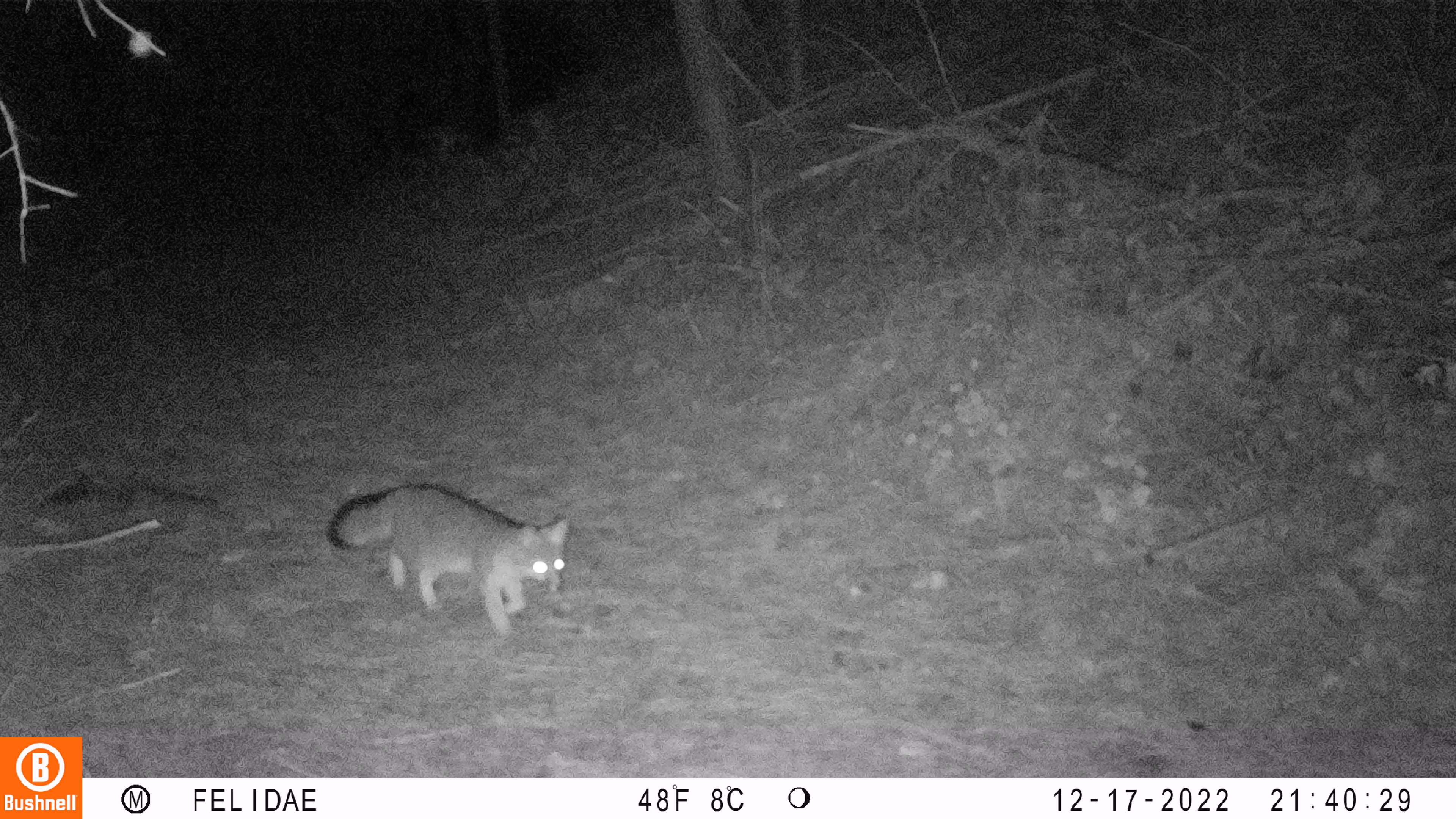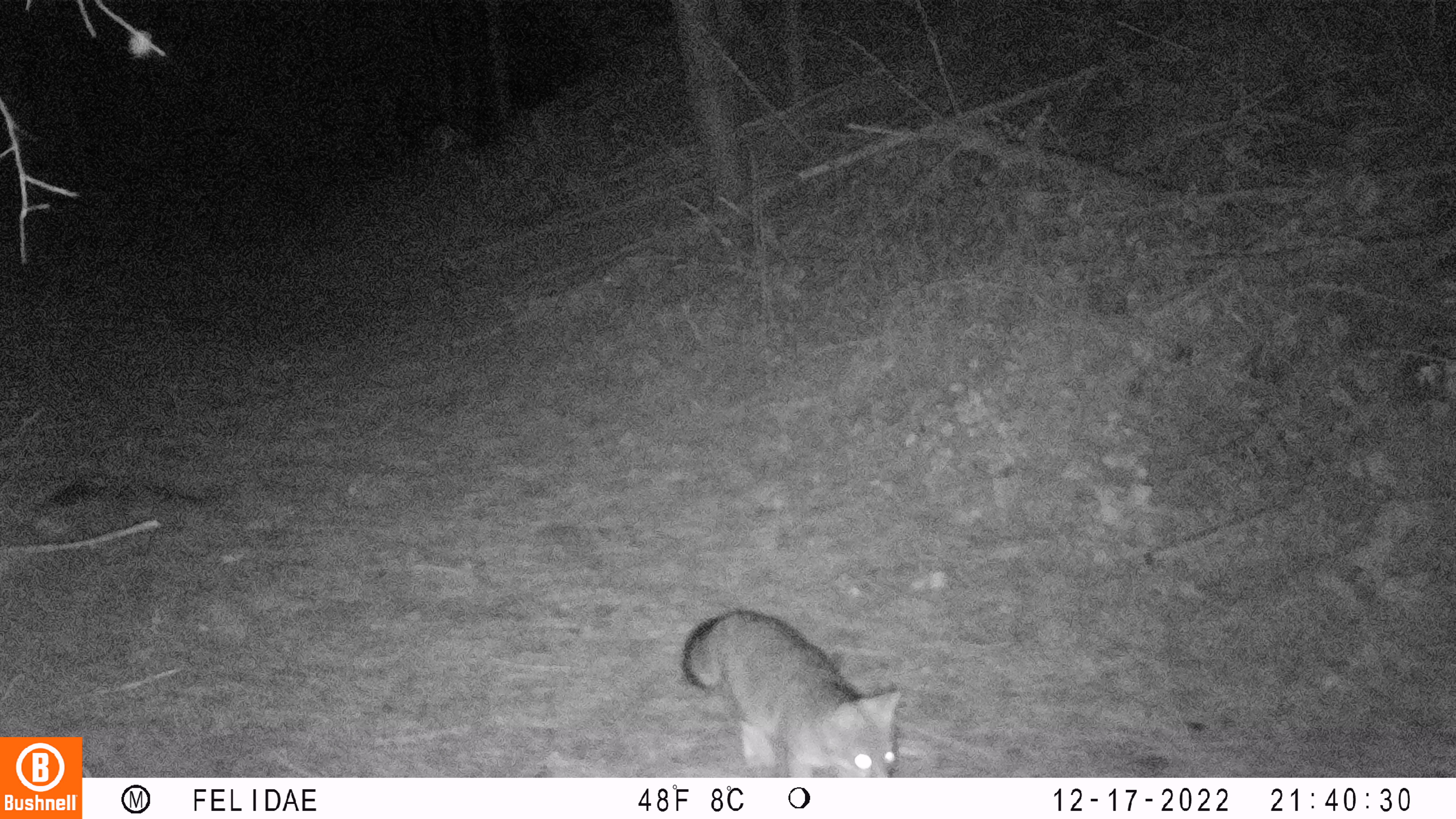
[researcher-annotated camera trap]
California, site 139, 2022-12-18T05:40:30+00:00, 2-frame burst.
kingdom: Animalia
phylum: Chordata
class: Mammalia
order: Carnivora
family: Canidae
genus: Urocyon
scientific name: Urocyon cinereoargenteus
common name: gray fox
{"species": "gray fox (Urocyon cinereoargenteus)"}